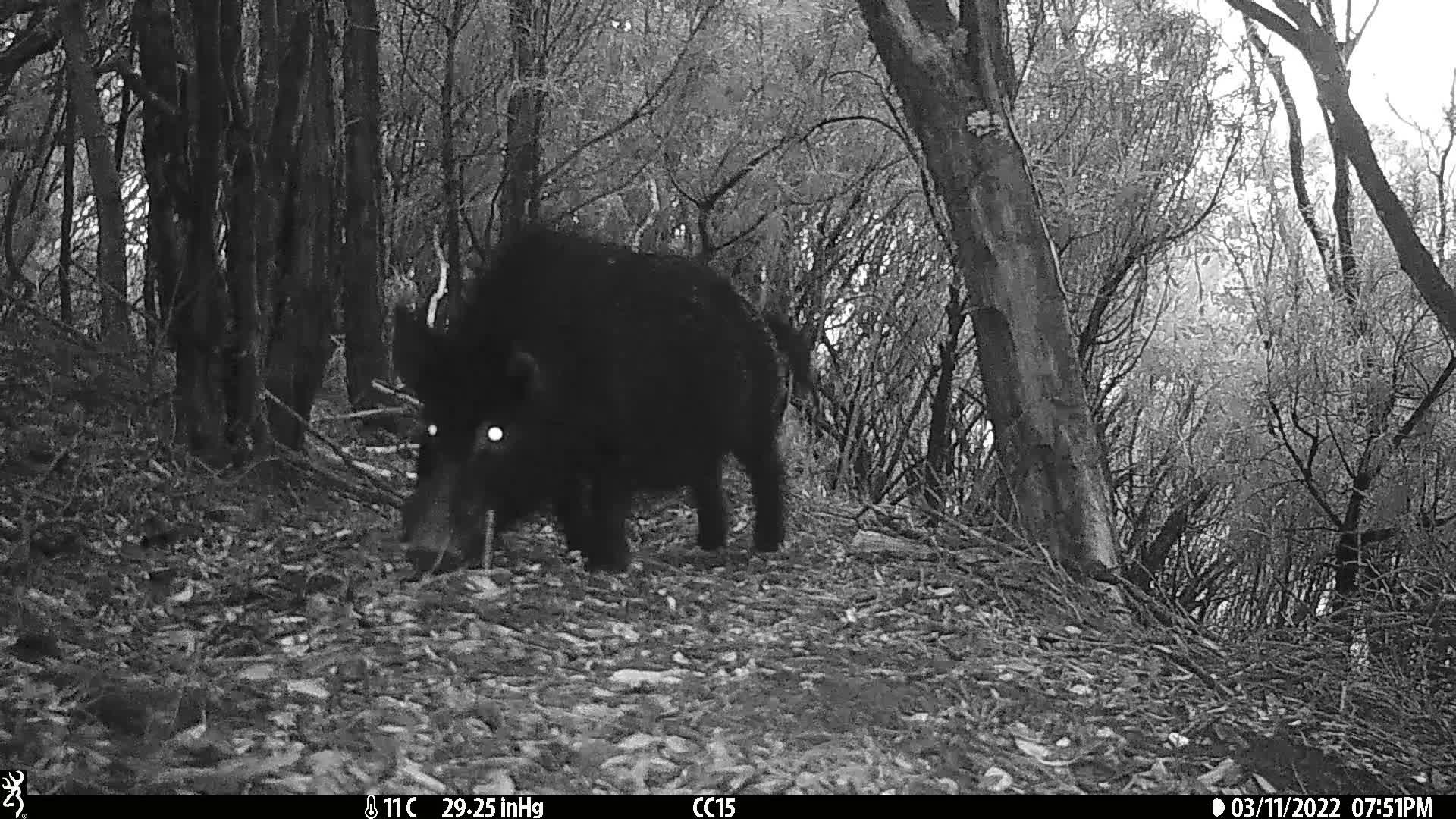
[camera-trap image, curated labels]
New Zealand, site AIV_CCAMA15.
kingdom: Animalia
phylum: Chordata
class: Mammalia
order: Artiodactyla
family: Suidae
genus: Sus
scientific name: Sus scrofa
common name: pig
Pig (Sus scrofa).